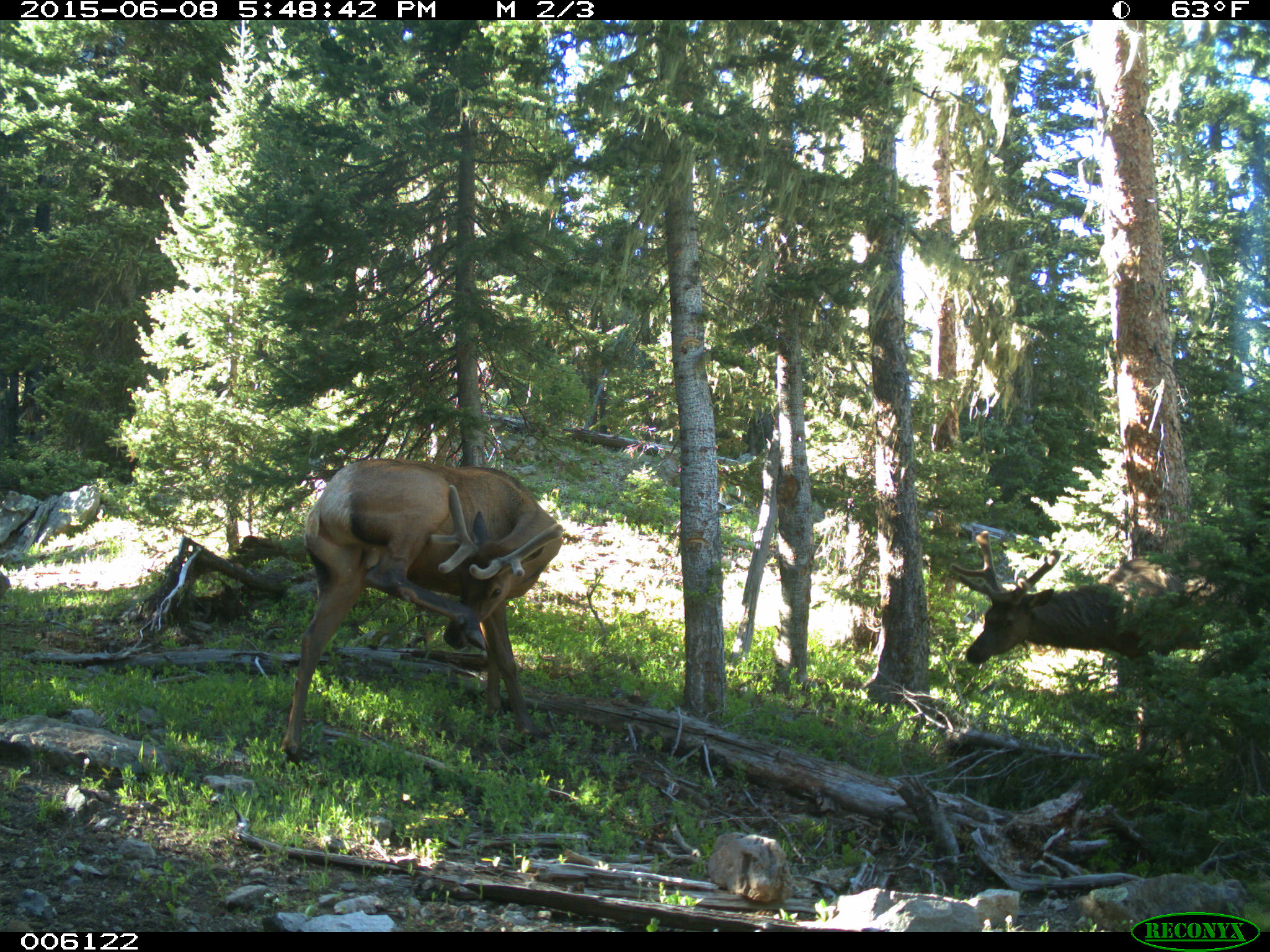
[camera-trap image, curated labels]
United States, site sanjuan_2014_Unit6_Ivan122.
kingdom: Animalia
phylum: Chordata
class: Mammalia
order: Artiodactyla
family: Cervidae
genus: Cervus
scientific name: Cervus elaphus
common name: red deer